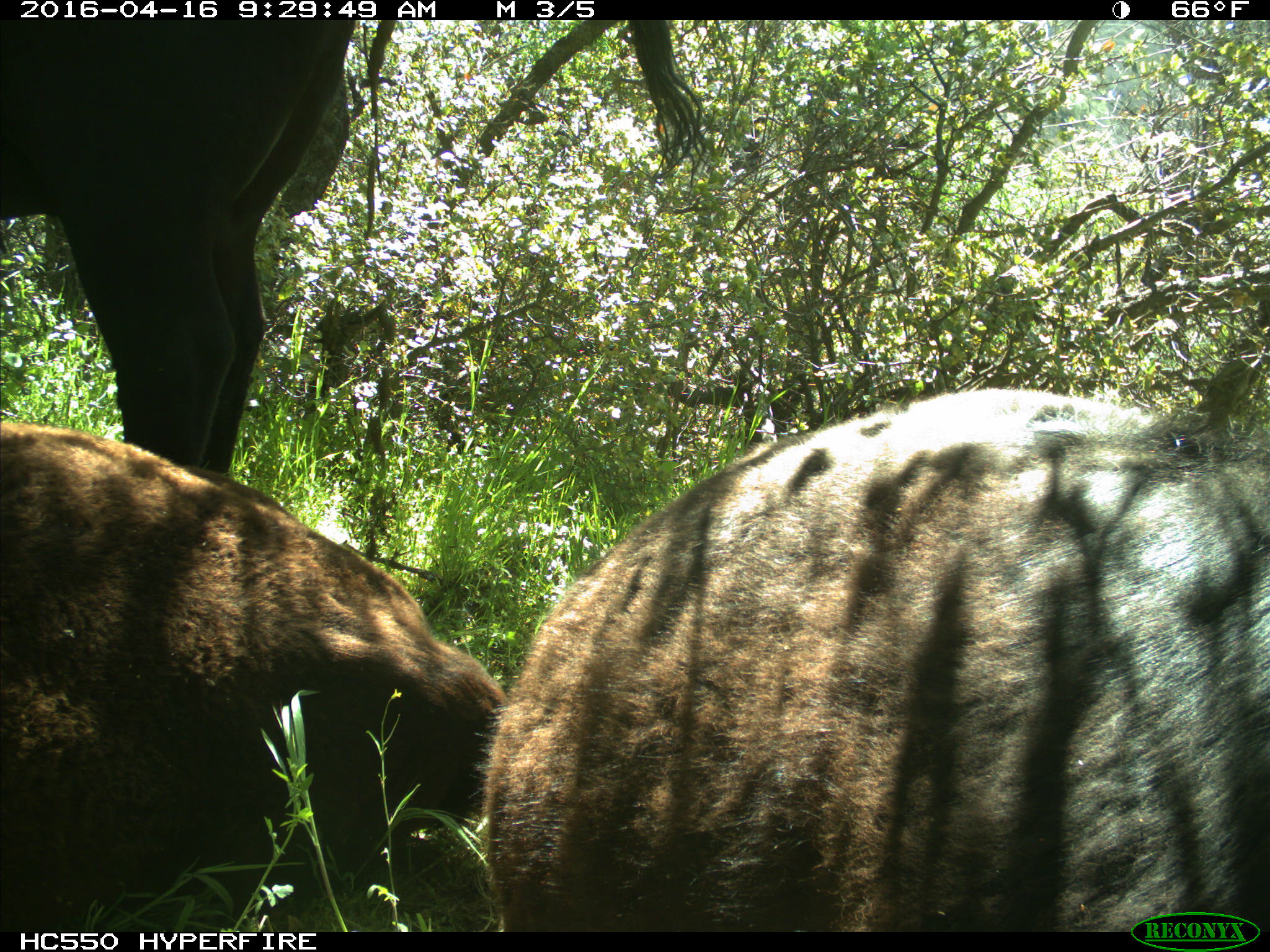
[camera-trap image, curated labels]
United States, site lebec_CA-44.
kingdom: Animalia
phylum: Chordata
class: Mammalia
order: Artiodactyla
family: Bovidae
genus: Bos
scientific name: Bos taurus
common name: domestic cow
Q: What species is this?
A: Bos taurus (domestic cow).